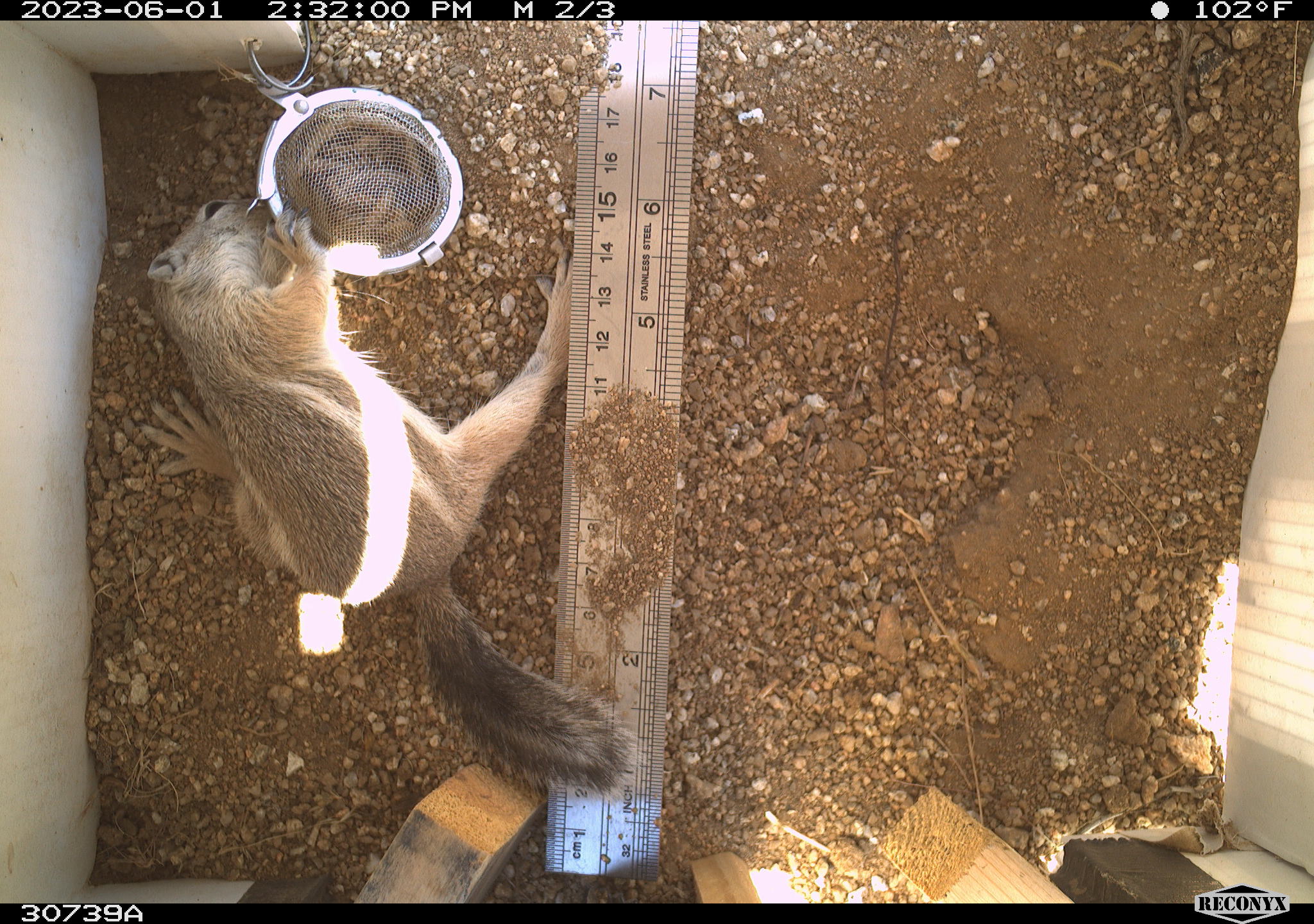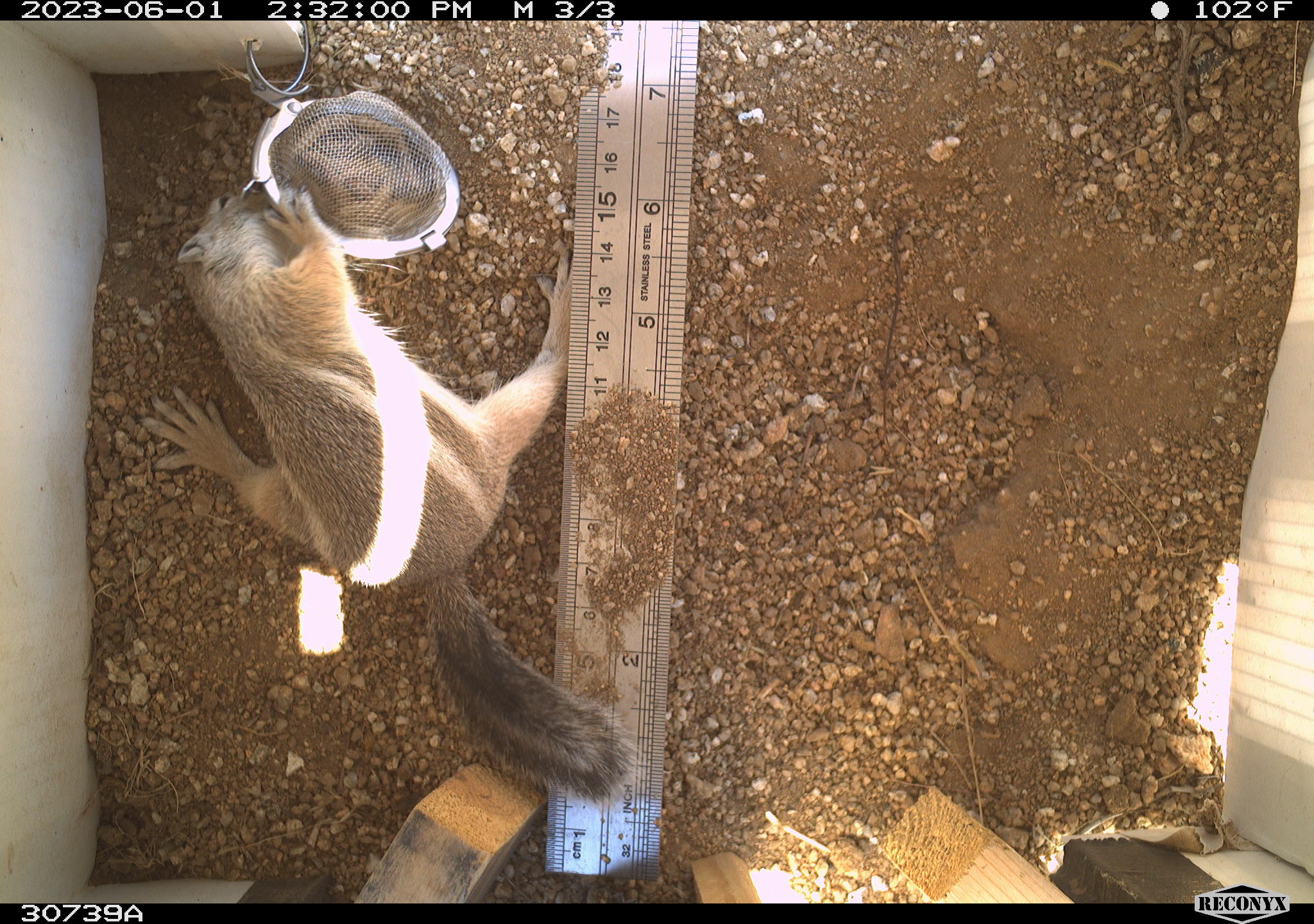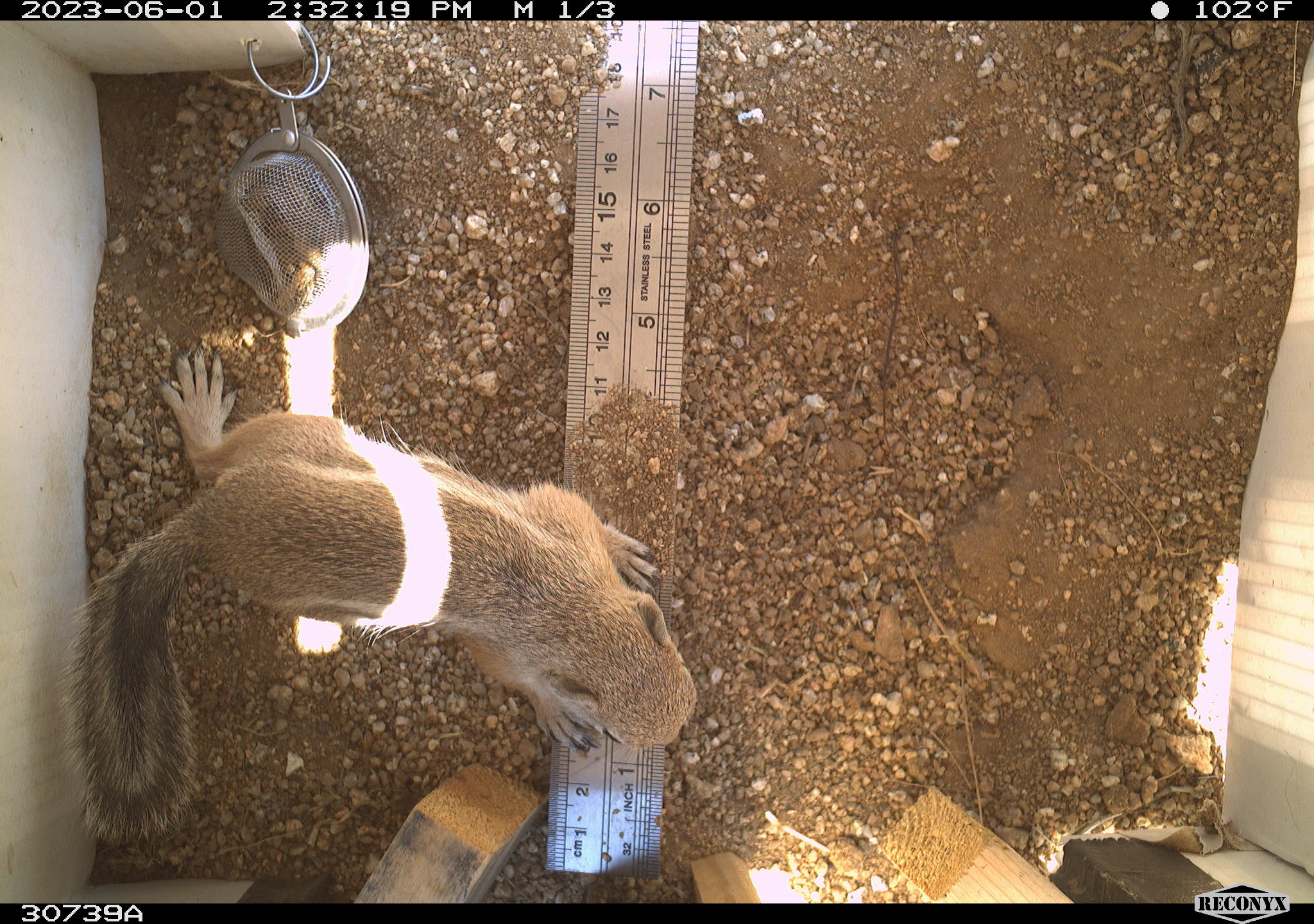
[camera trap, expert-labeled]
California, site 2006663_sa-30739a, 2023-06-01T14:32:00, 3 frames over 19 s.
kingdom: Animalia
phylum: Chordata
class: Mammalia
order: Rodentia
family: Sciuridae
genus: Ammospermophilus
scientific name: Ammospermophilus leucurus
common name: white-tailed antelope squirrel